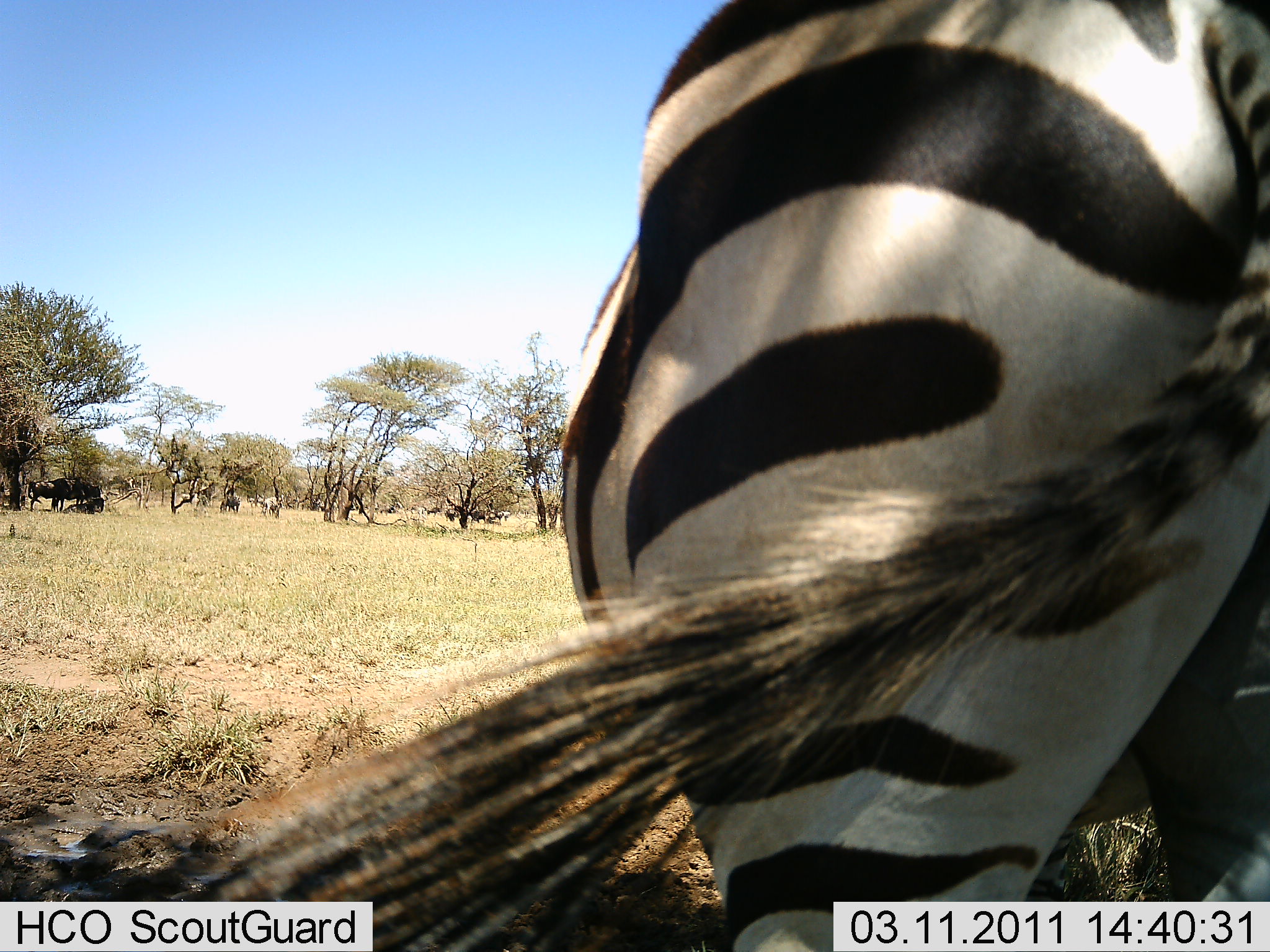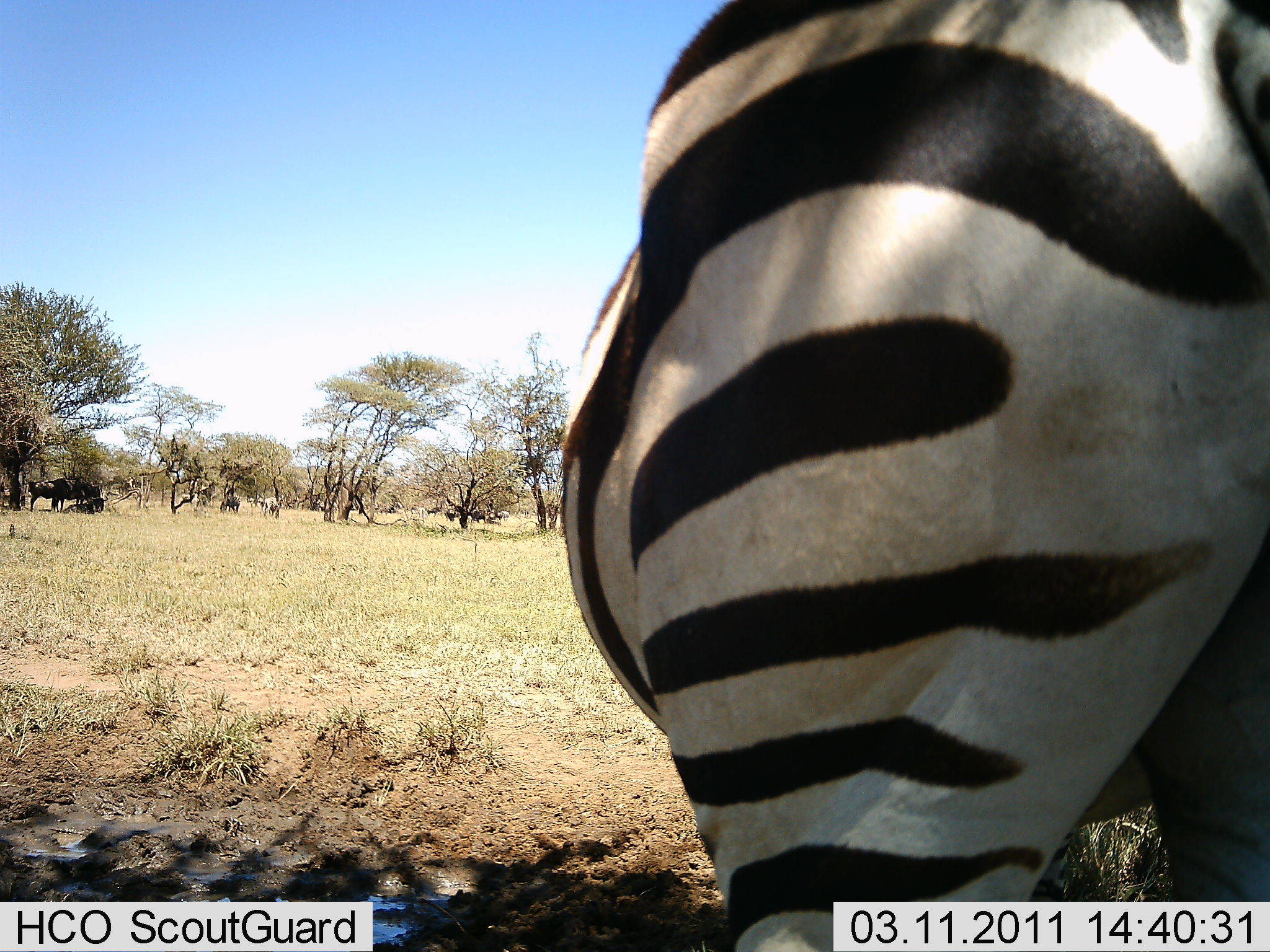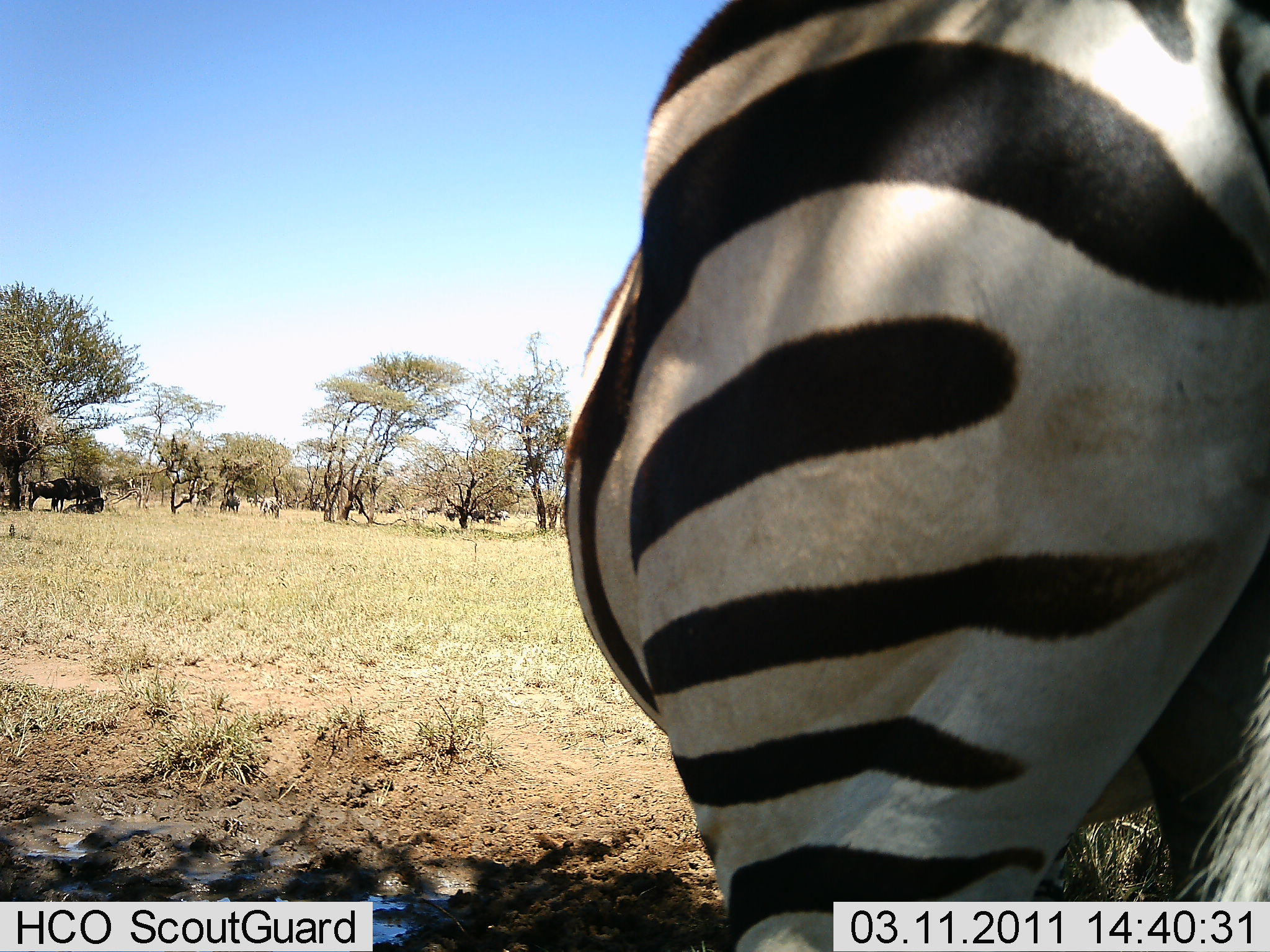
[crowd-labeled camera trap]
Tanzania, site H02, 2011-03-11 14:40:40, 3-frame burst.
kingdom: Animalia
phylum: Chordata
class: Mammalia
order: Perissodactyla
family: Equidae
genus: Equus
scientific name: Equus quagga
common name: plains zebra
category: zebra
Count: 1.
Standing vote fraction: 92%.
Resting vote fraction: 0%.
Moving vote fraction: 8%.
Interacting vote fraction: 0%.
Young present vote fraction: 0%.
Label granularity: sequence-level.